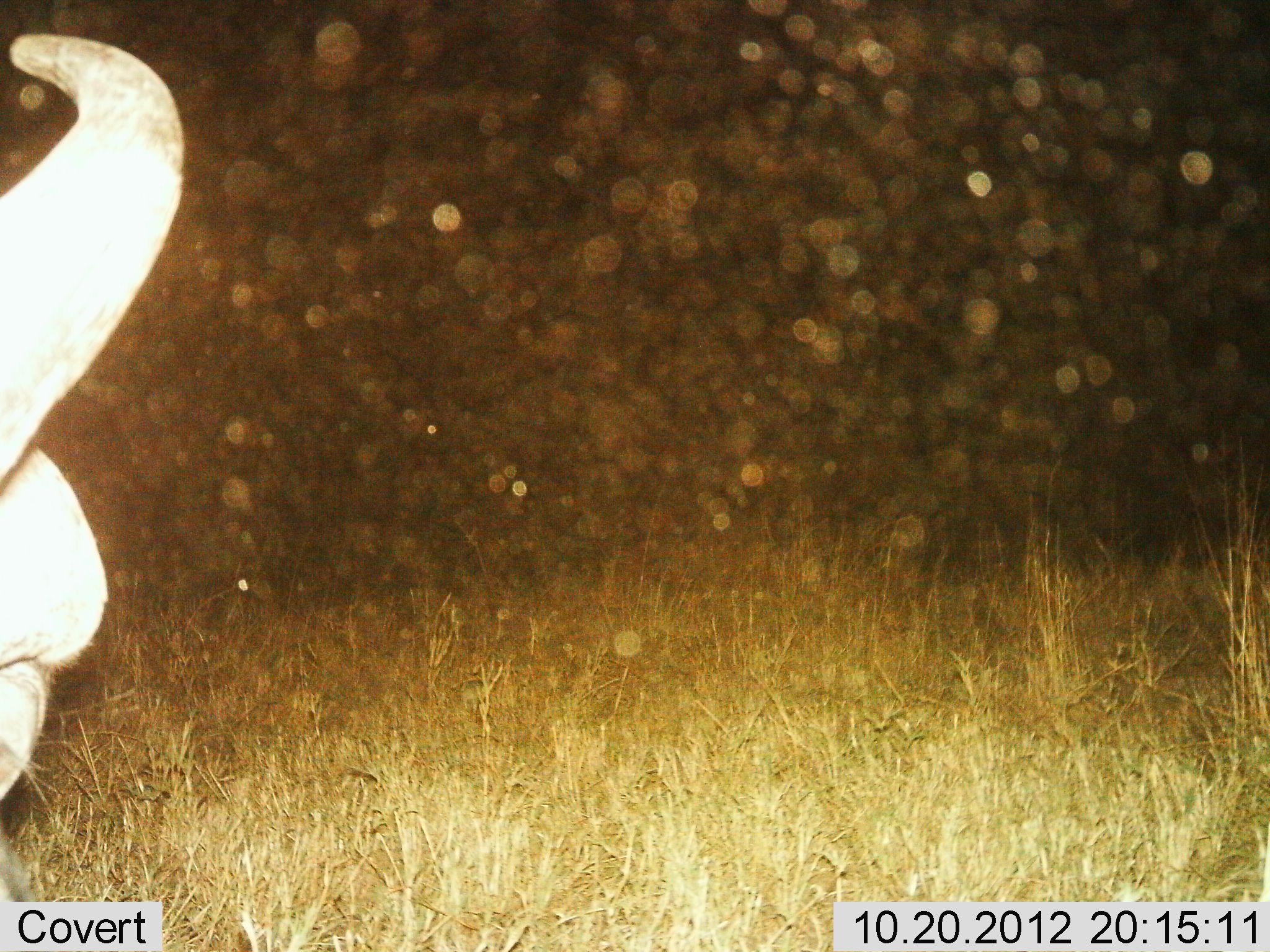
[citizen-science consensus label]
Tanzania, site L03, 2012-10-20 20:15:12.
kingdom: Animalia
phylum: Chordata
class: Mammalia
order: Artiodactyla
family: Bovidae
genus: Syncerus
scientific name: Syncerus caffer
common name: cape buffalo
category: buffalo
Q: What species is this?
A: Buffalo (cape buffalo) (Syncerus caffer).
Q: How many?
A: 1.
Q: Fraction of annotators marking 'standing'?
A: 70%.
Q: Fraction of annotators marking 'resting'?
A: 20%.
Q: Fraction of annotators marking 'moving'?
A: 0%.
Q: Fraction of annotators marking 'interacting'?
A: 0%.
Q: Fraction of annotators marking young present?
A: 0%.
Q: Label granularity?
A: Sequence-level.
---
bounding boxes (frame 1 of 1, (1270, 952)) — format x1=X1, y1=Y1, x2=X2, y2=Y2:
animal: x1=0, y1=34, x2=184, y2=899